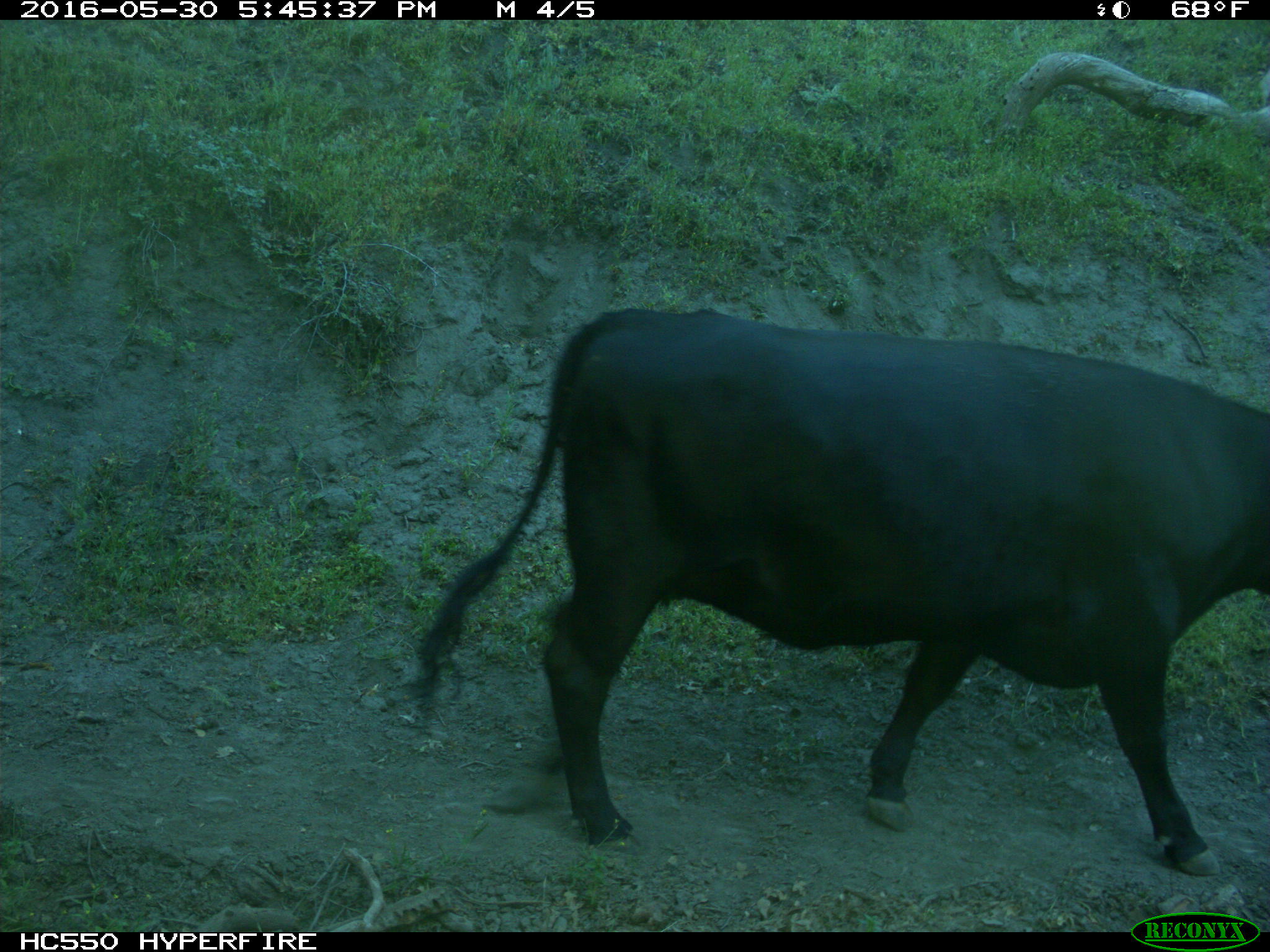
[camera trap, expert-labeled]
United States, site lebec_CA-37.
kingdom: Animalia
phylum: Chordata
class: Mammalia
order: Artiodactyla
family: Bovidae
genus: Bos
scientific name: Bos taurus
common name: domestic cow